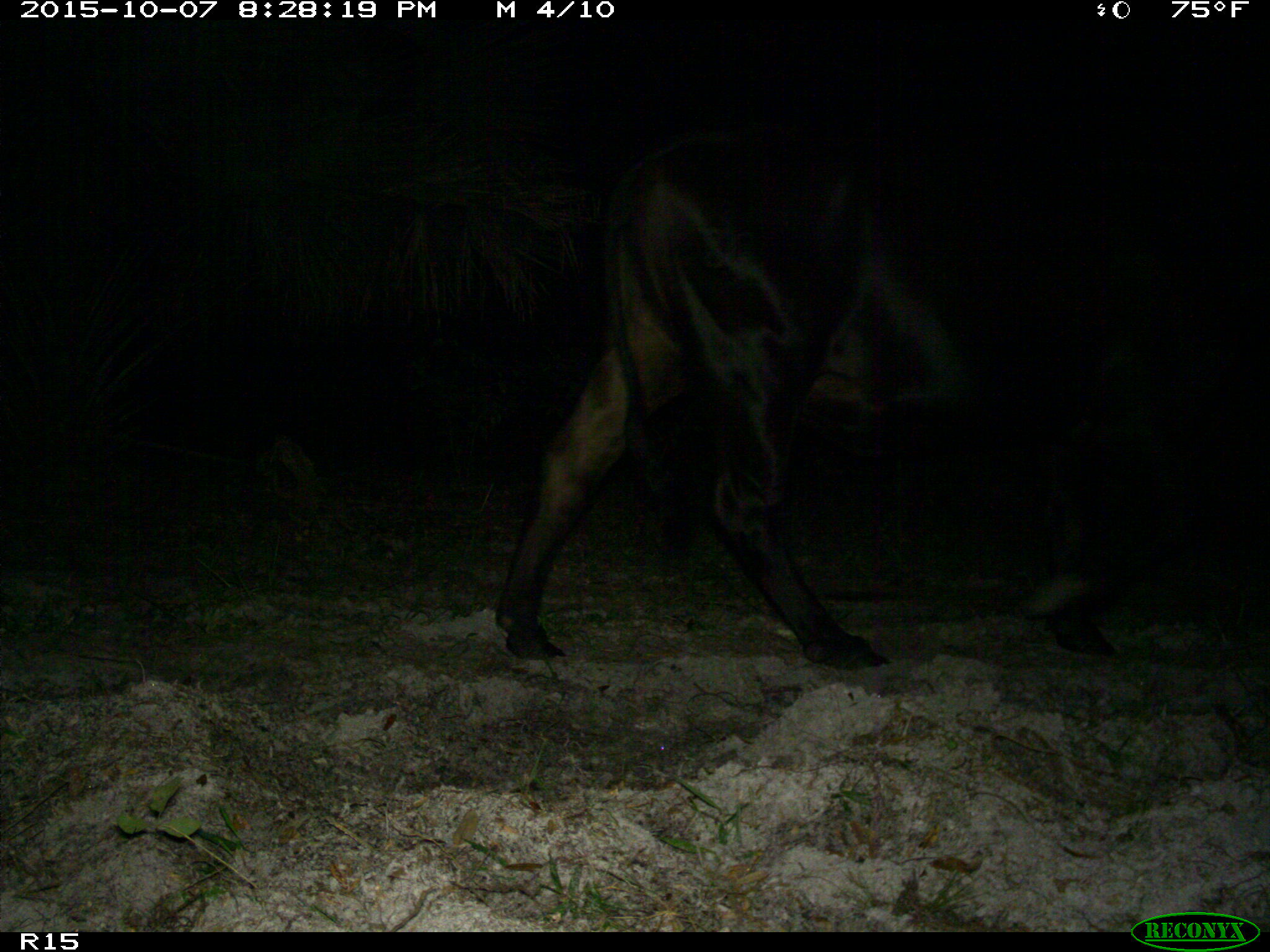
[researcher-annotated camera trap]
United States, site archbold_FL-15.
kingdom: Animalia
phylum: Chordata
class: Mammalia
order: Artiodactyla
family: Bovidae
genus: Bos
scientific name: Bos taurus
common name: domestic cow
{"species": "Bos taurus (domestic cow)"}